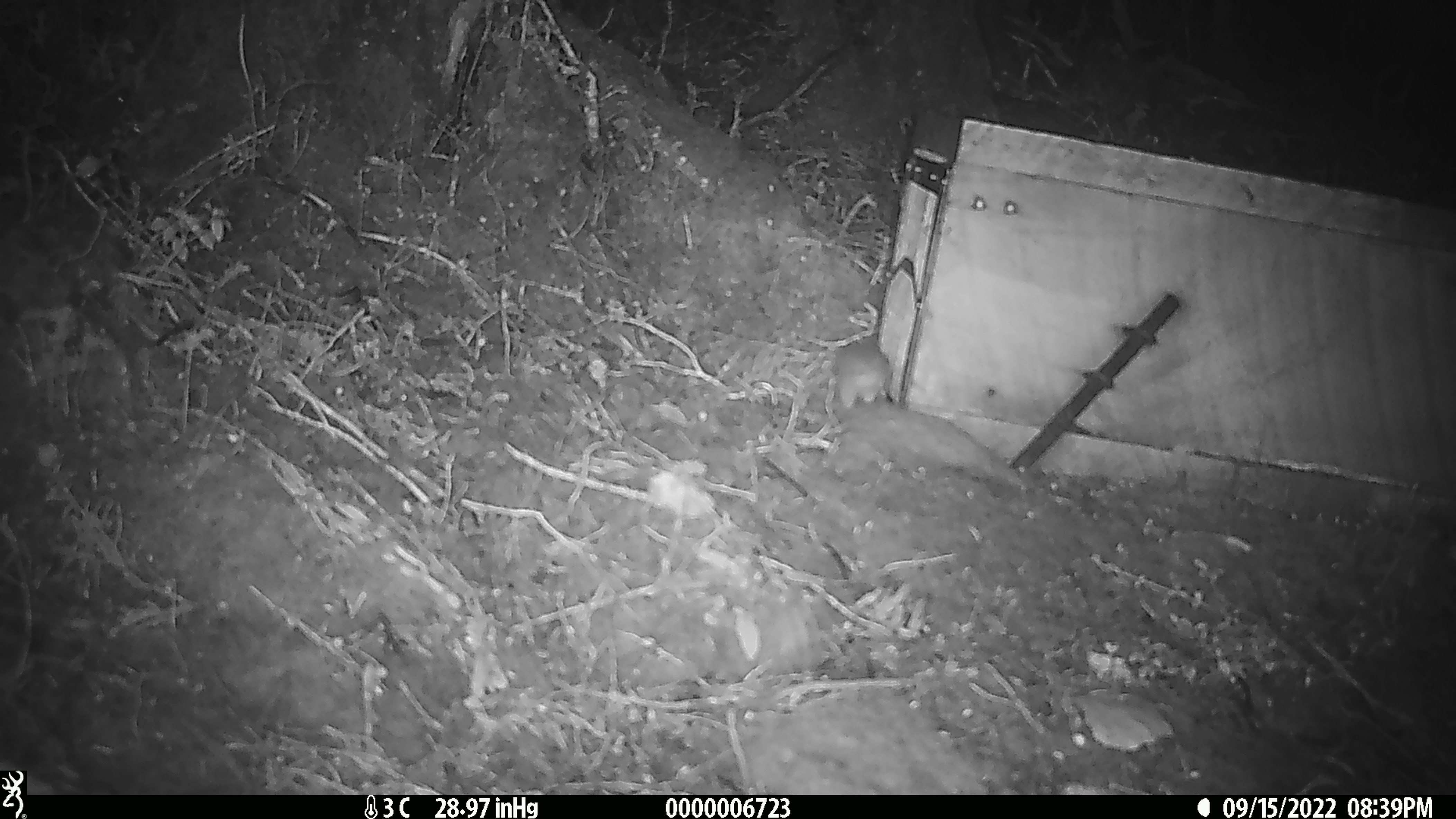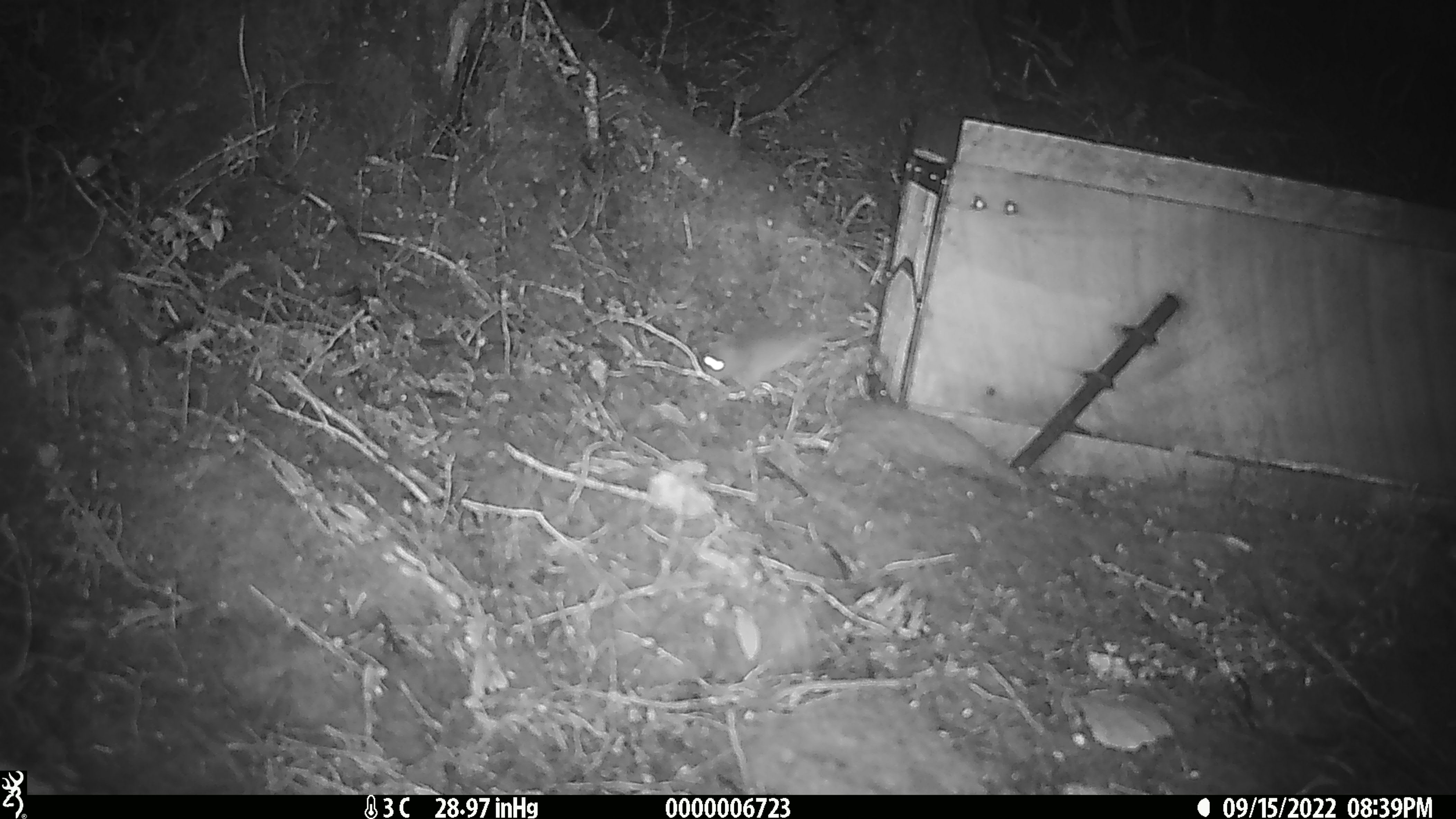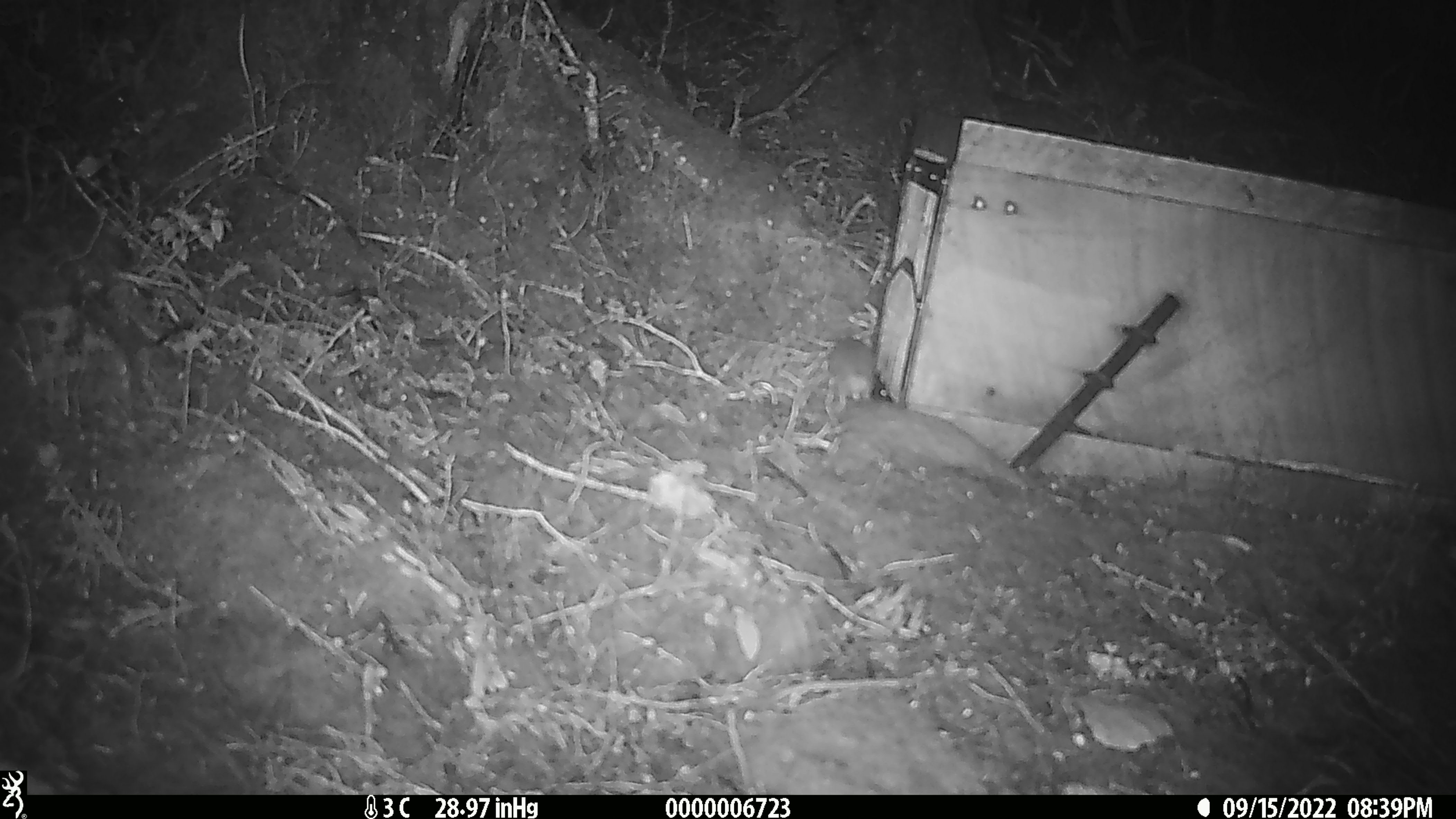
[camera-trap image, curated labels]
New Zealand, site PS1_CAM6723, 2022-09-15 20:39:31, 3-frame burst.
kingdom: Animalia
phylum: Chordata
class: Mammalia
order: Rodentia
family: Muridae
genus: Mus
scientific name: Mus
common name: mouse